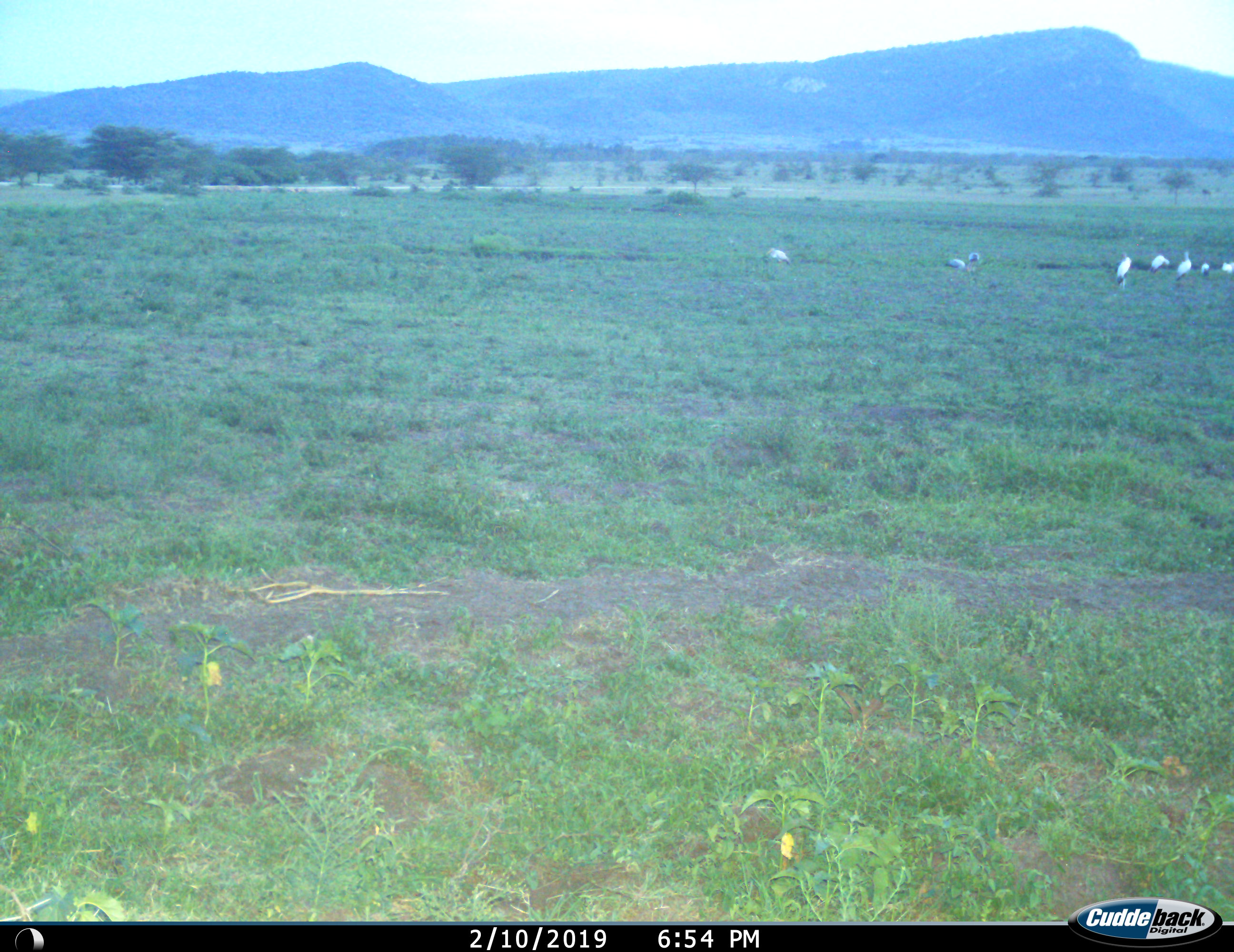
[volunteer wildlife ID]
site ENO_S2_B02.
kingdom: Animalia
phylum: Chordata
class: Aves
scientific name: Aves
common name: bird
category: birdother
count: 8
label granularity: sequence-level